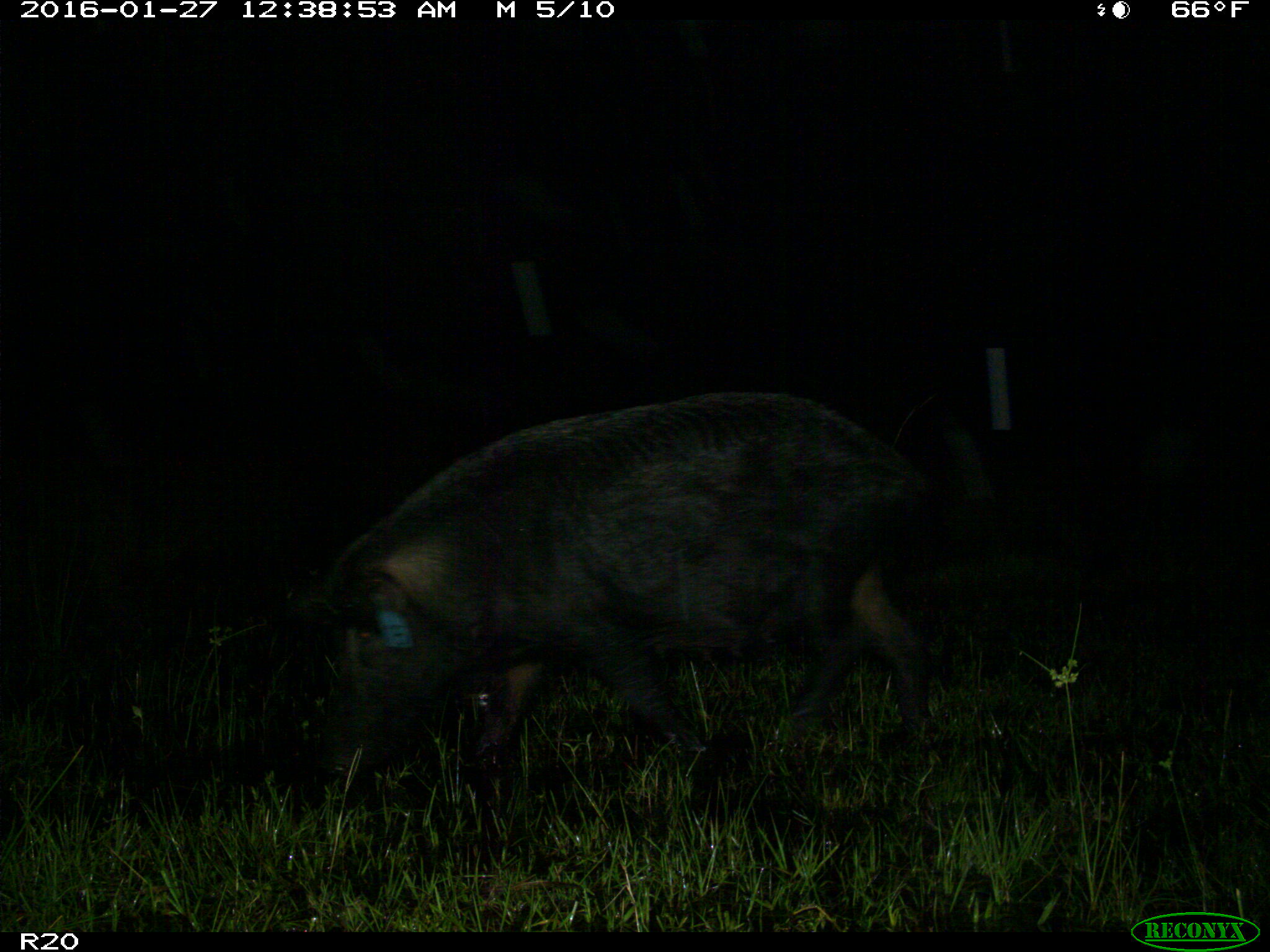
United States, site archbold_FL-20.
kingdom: Animalia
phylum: Chordata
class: Mammalia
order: Artiodactyla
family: Suidae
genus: Sus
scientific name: Sus scrofa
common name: wild boar